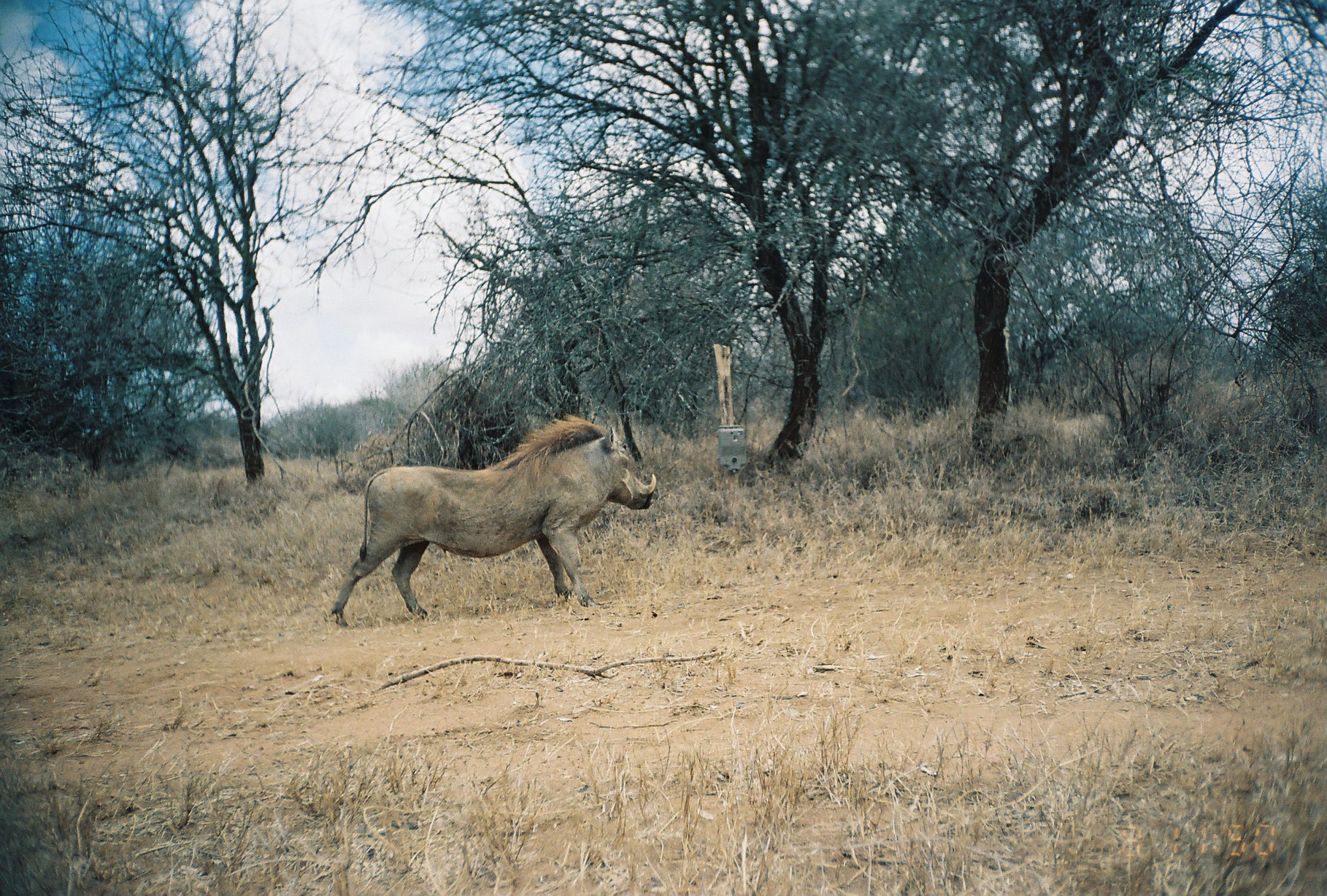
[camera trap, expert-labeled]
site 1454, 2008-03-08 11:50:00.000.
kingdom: Animalia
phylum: Chordata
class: Mammalia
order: Artiodactyla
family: Suidae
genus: Phacochoerus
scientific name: Phacochoerus africanus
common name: common warthog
Phacochoerus africanus (common warthog), count 1.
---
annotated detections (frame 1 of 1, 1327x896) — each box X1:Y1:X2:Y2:
phacochoerus africanus: 328:411:657:628